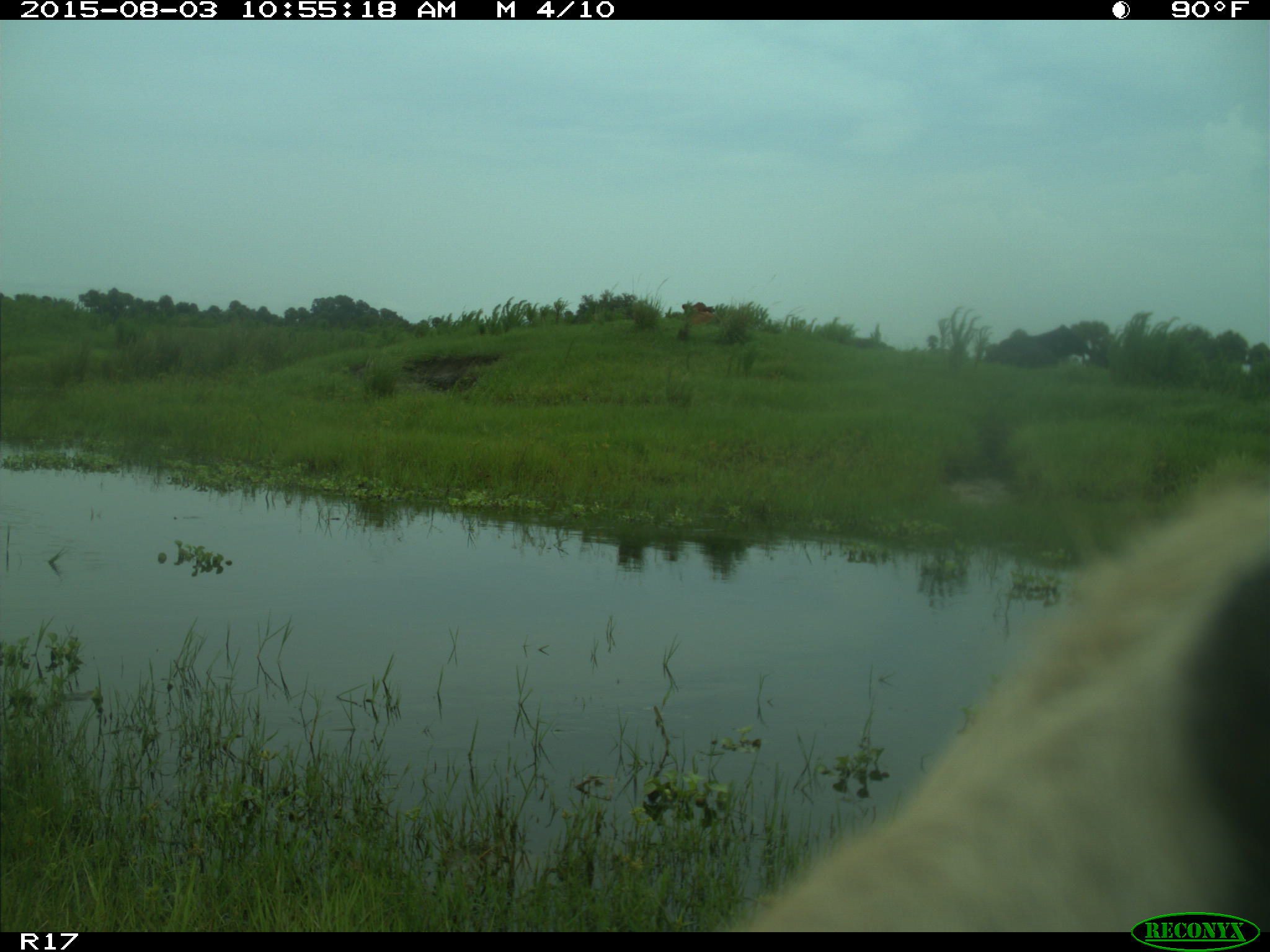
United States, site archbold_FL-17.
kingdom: Animalia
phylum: Chordata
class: Mammalia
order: Artiodactyla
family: Bovidae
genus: Bos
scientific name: Bos taurus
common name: domestic cow